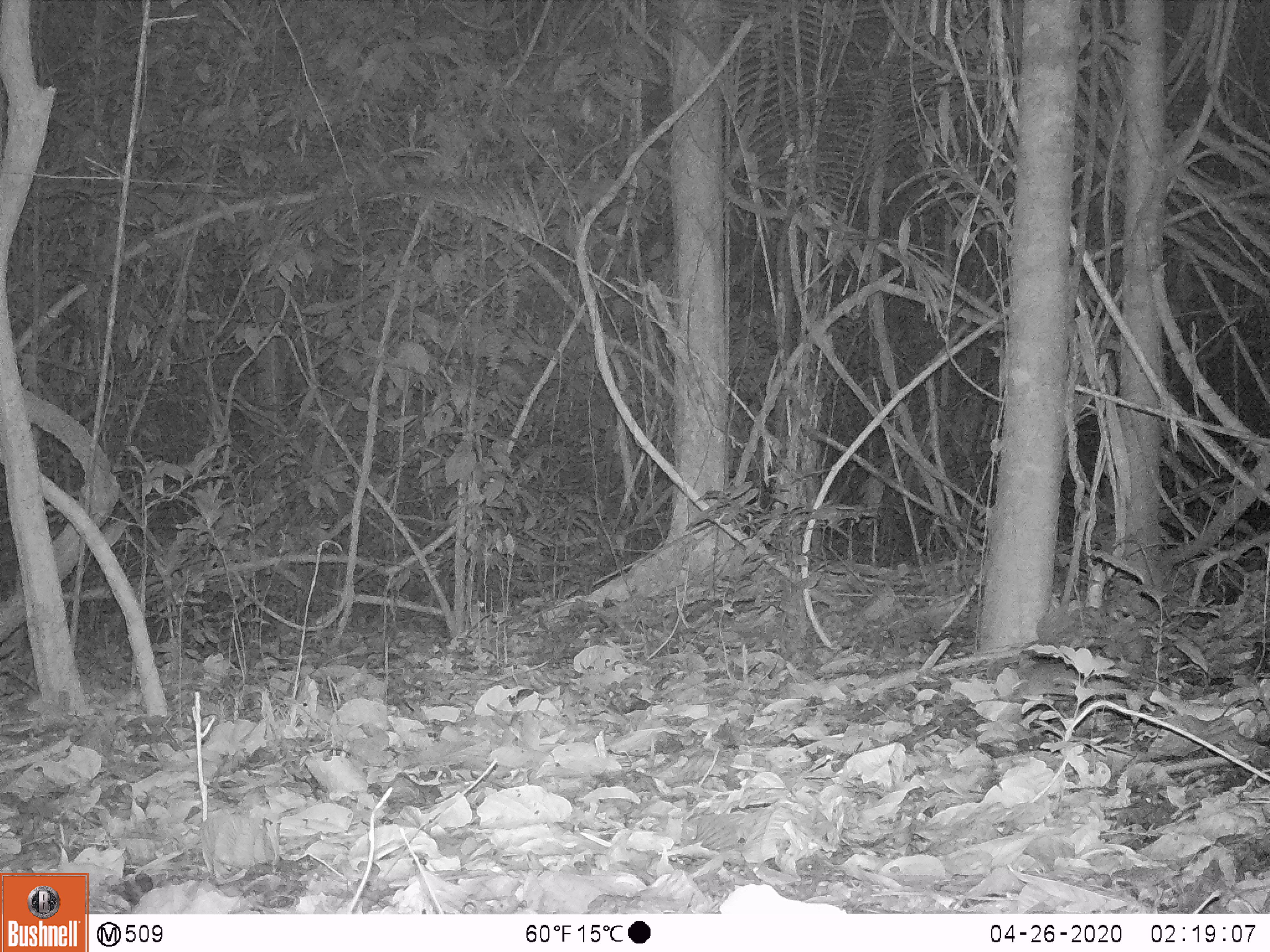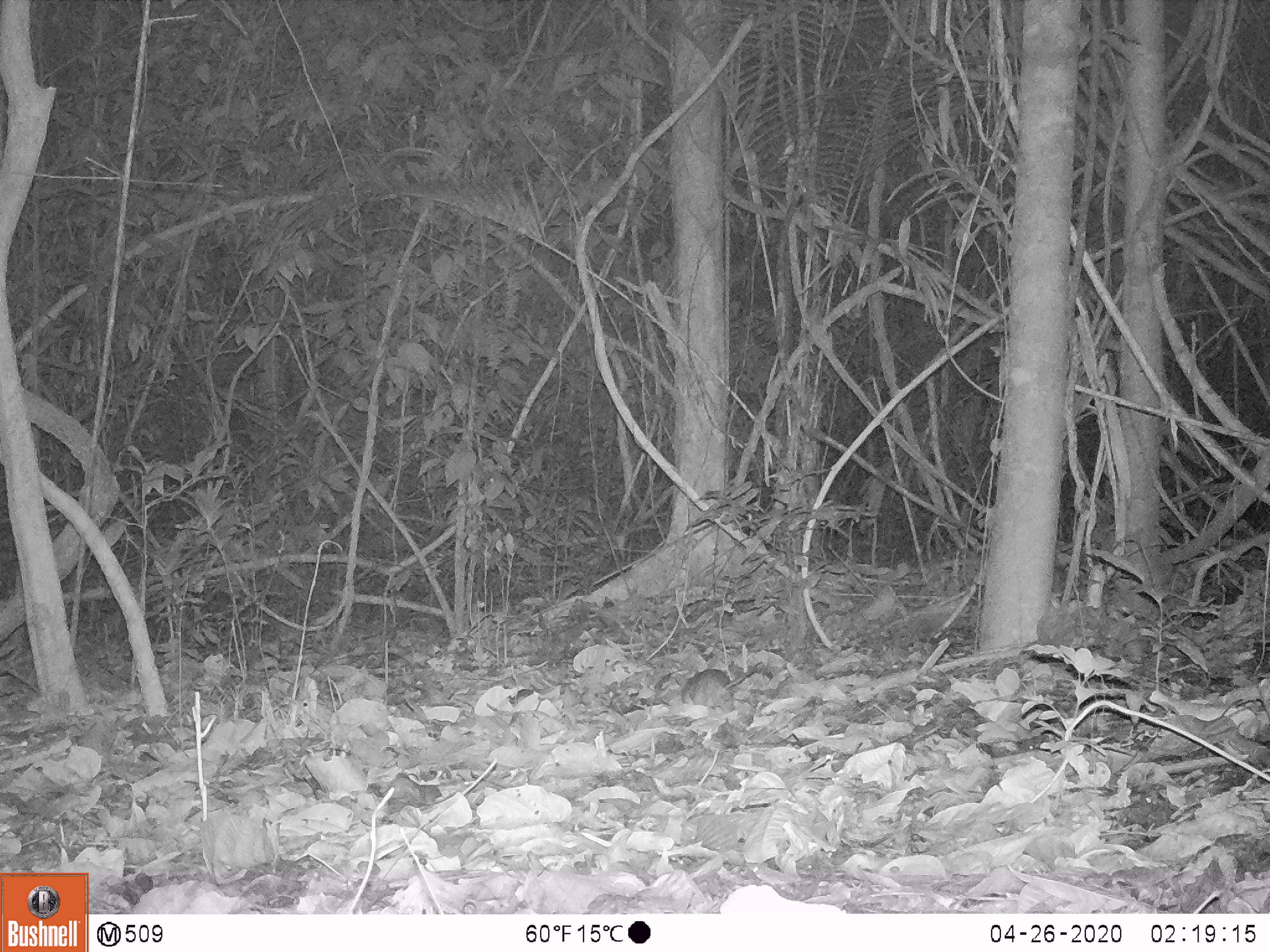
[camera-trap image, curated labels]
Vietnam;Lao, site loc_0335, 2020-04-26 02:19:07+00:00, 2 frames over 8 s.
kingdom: Animalia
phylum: Chordata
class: Mammalia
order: Rodentia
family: Muridae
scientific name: Muridae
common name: old-world mice and rats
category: unidentified murid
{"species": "unidentified murid (old-world mice and rats) (Muridae)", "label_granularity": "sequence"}